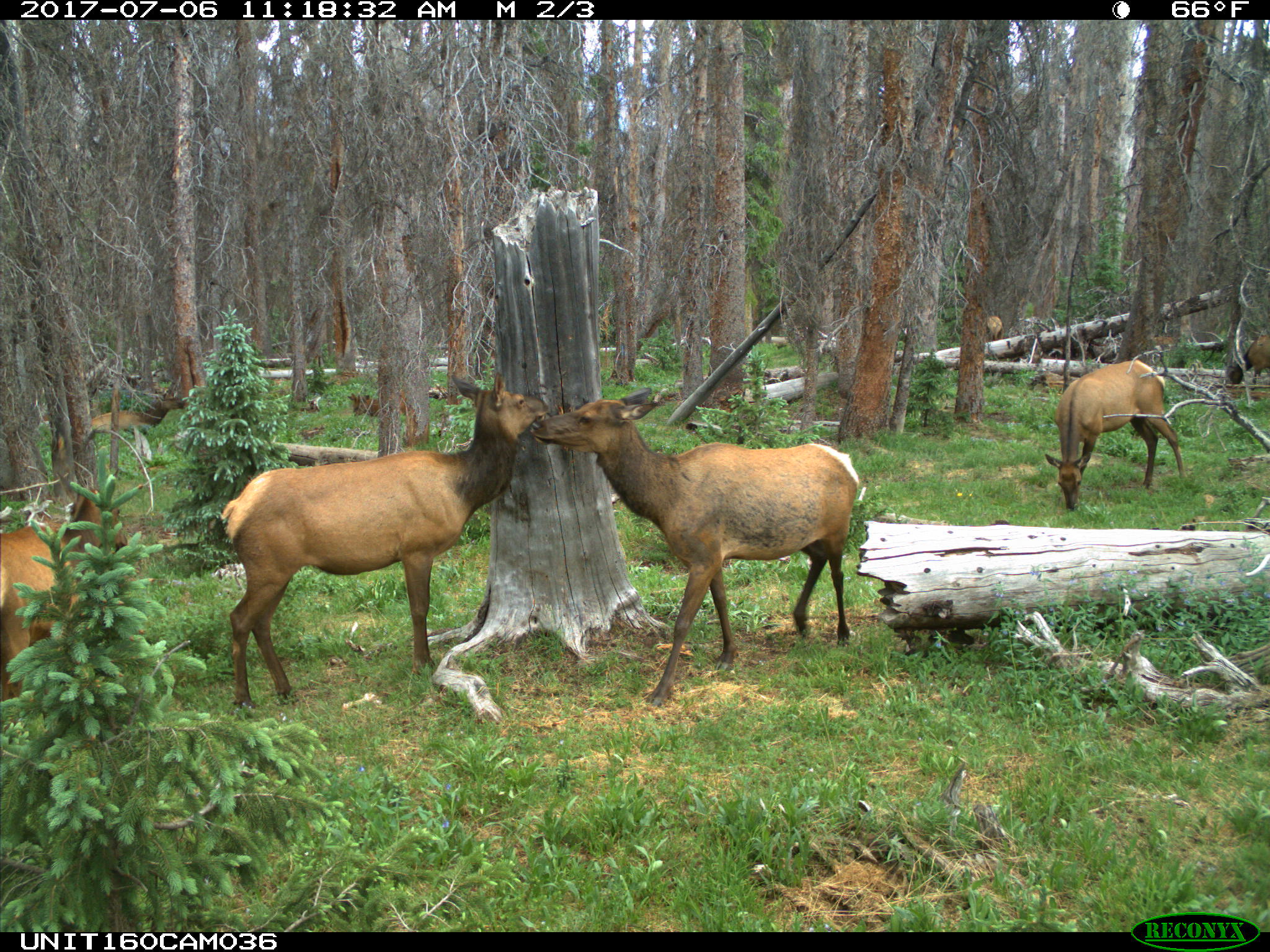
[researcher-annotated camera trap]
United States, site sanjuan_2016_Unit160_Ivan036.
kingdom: Animalia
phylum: Chordata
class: Mammalia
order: Artiodactyla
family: Cervidae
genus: Cervus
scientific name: Cervus elaphus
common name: red deer